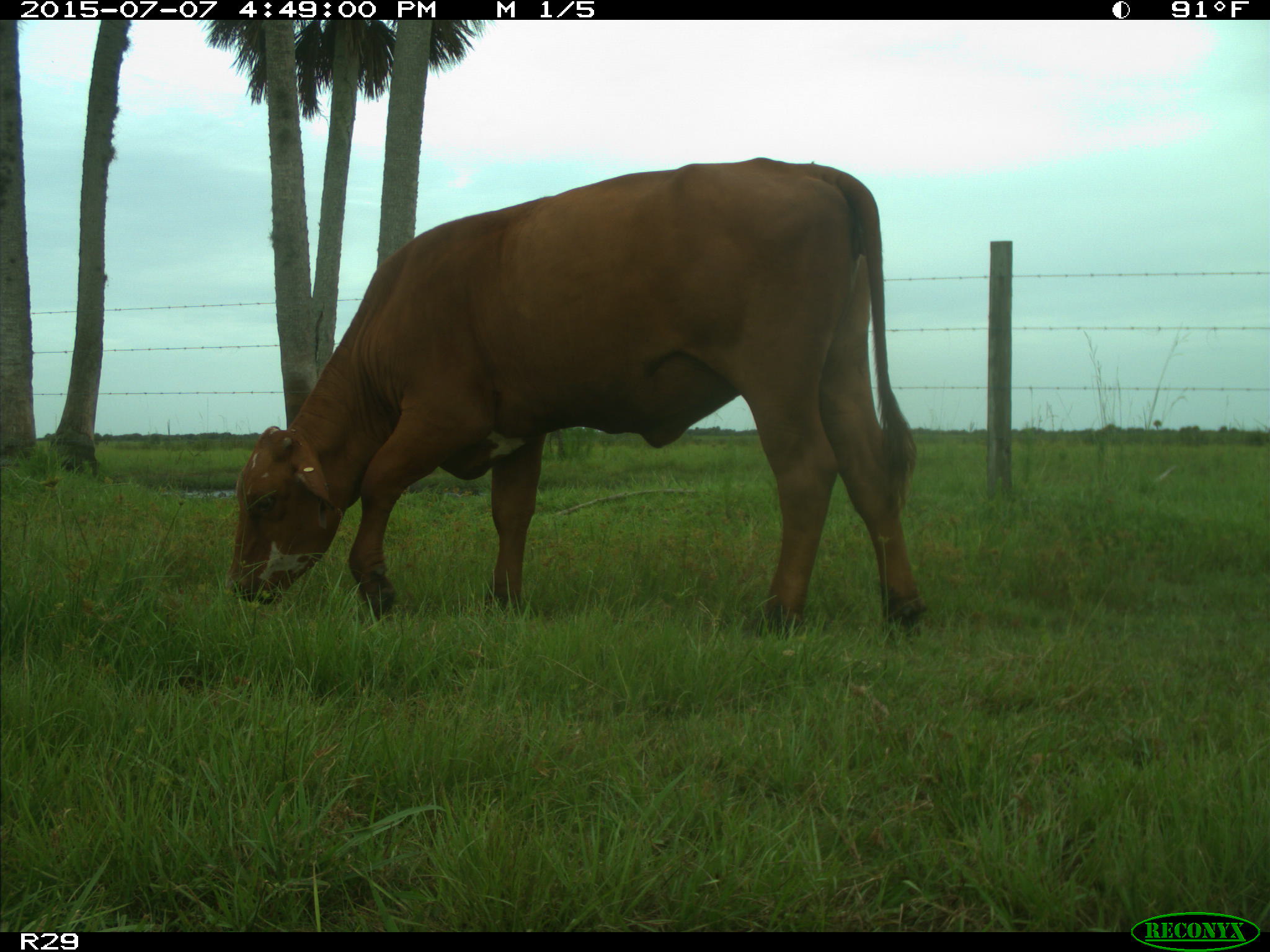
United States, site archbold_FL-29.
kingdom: Animalia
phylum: Chordata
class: Mammalia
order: Artiodactyla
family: Bovidae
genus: Bos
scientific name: Bos taurus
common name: domestic cow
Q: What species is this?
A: Bos taurus (domestic cow).